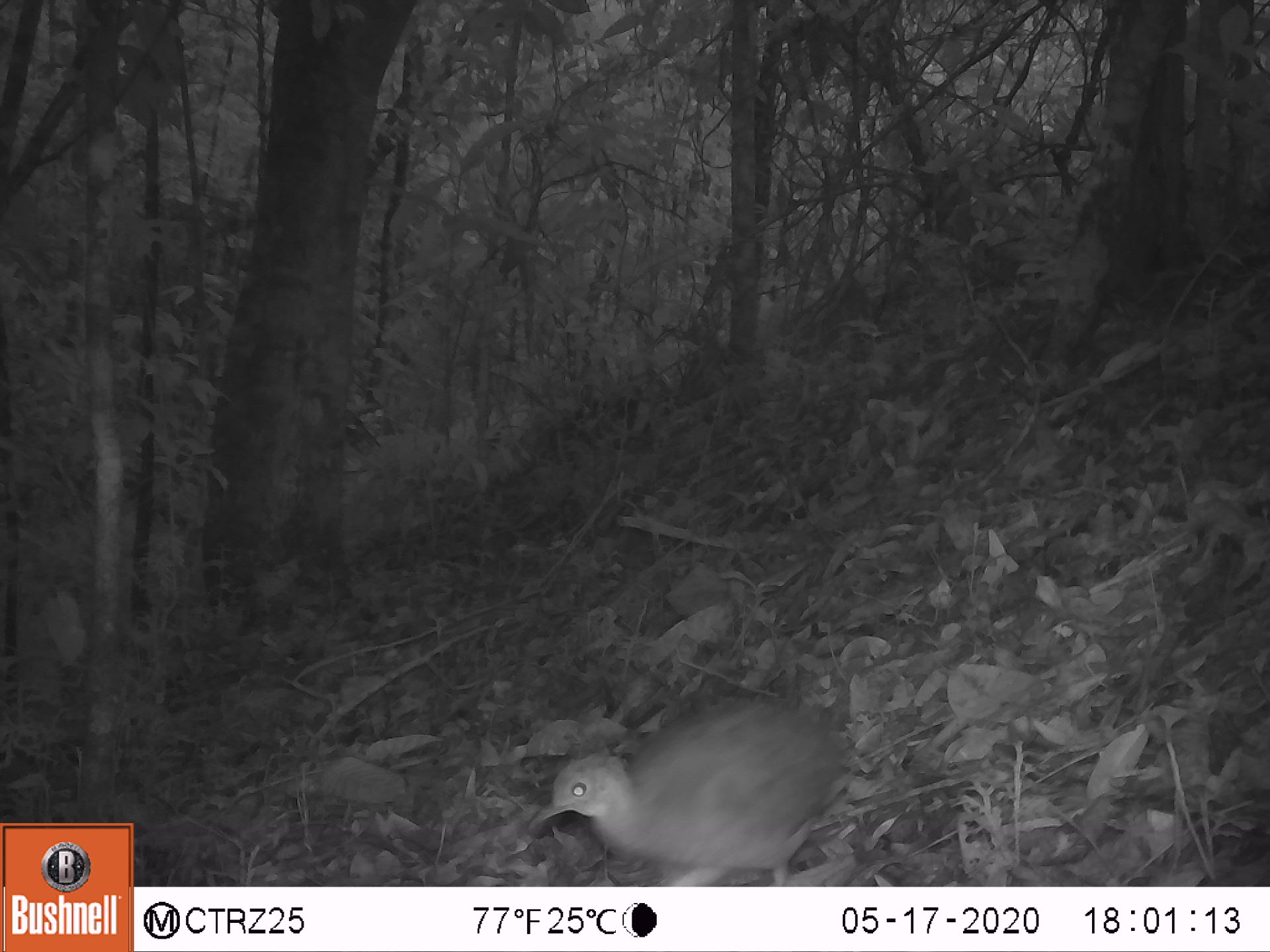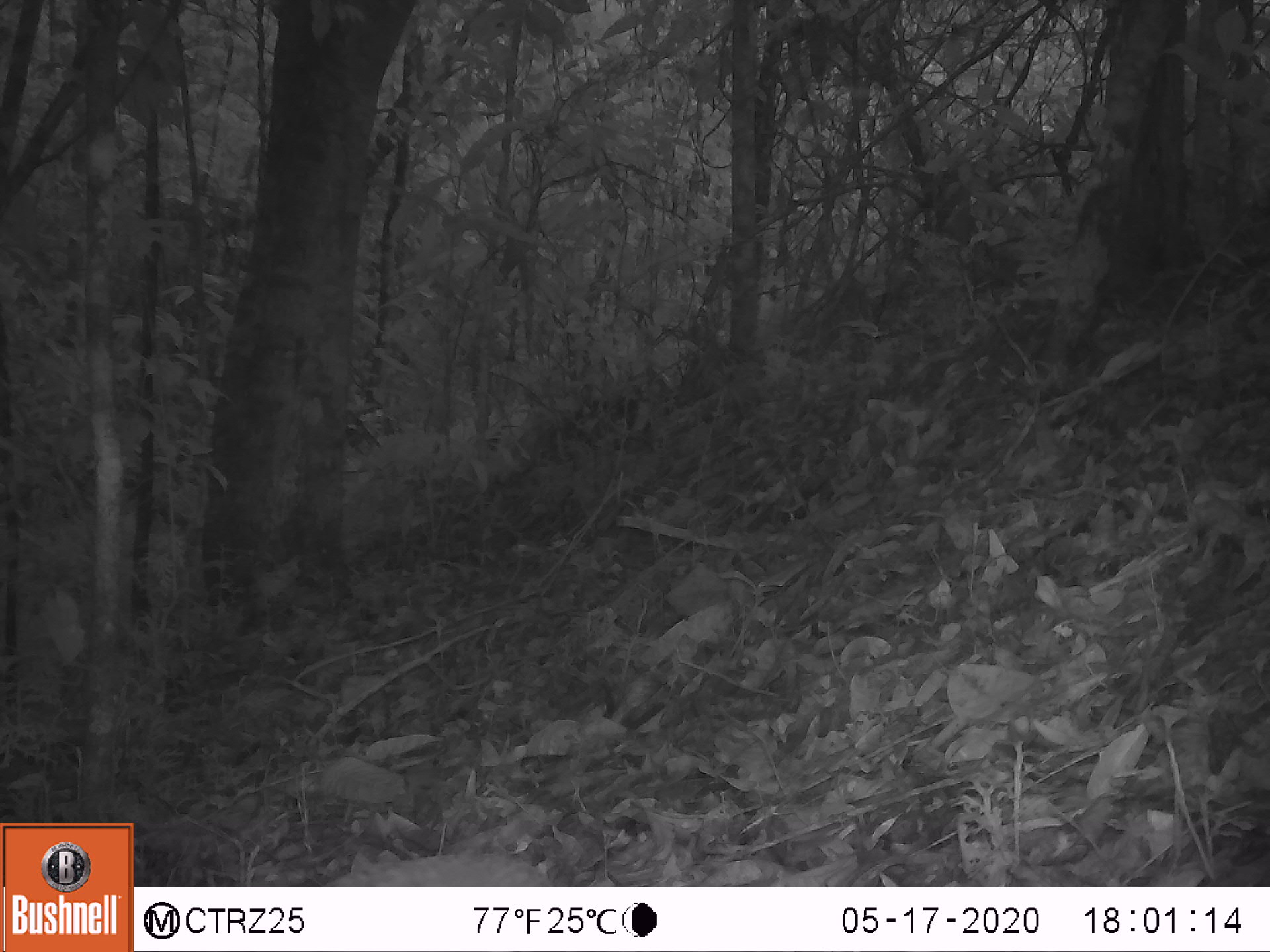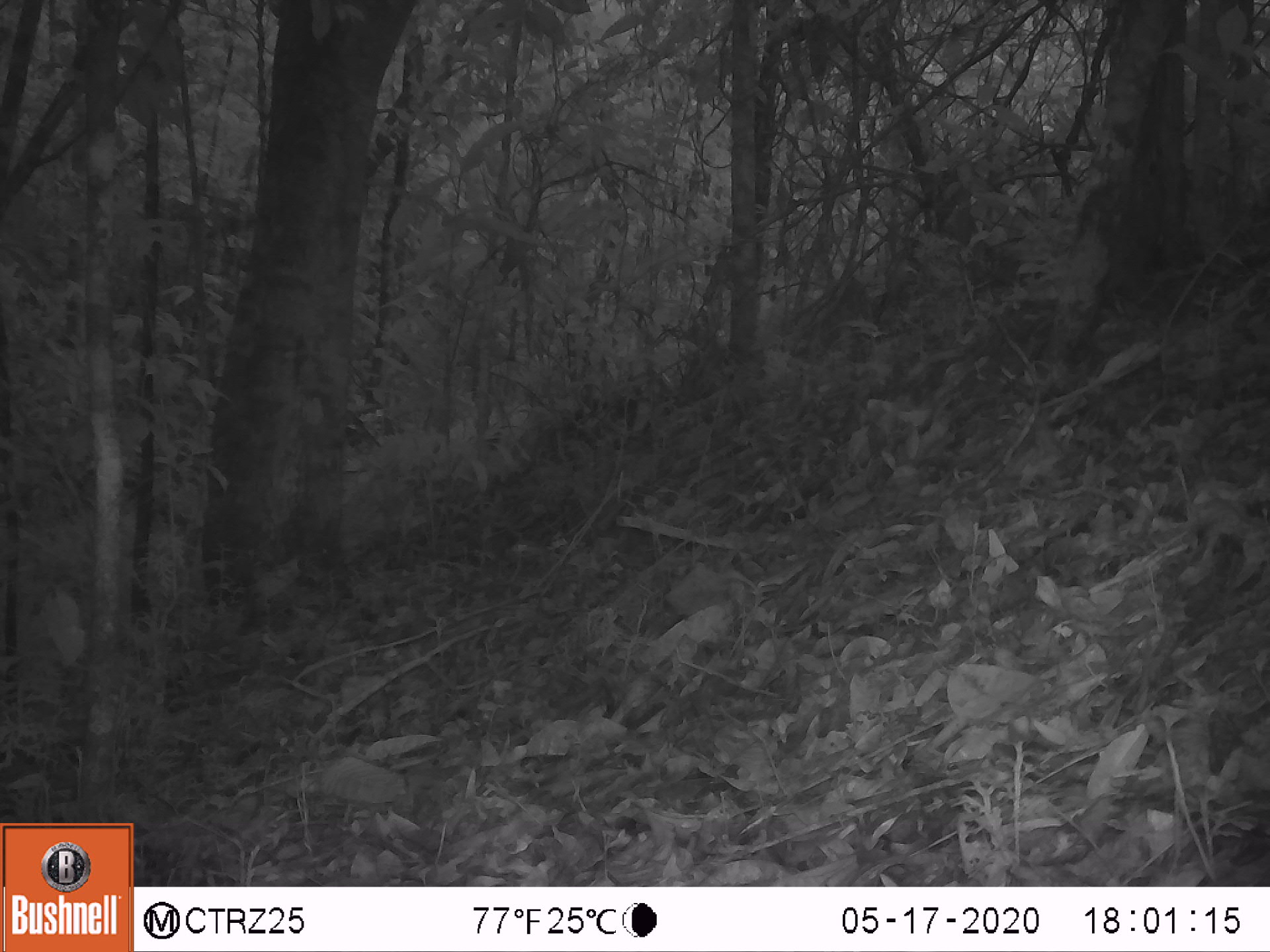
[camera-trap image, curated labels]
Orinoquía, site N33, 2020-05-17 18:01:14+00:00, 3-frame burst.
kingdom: Animalia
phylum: Chordata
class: Aves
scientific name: Aves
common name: bird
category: unknown bird